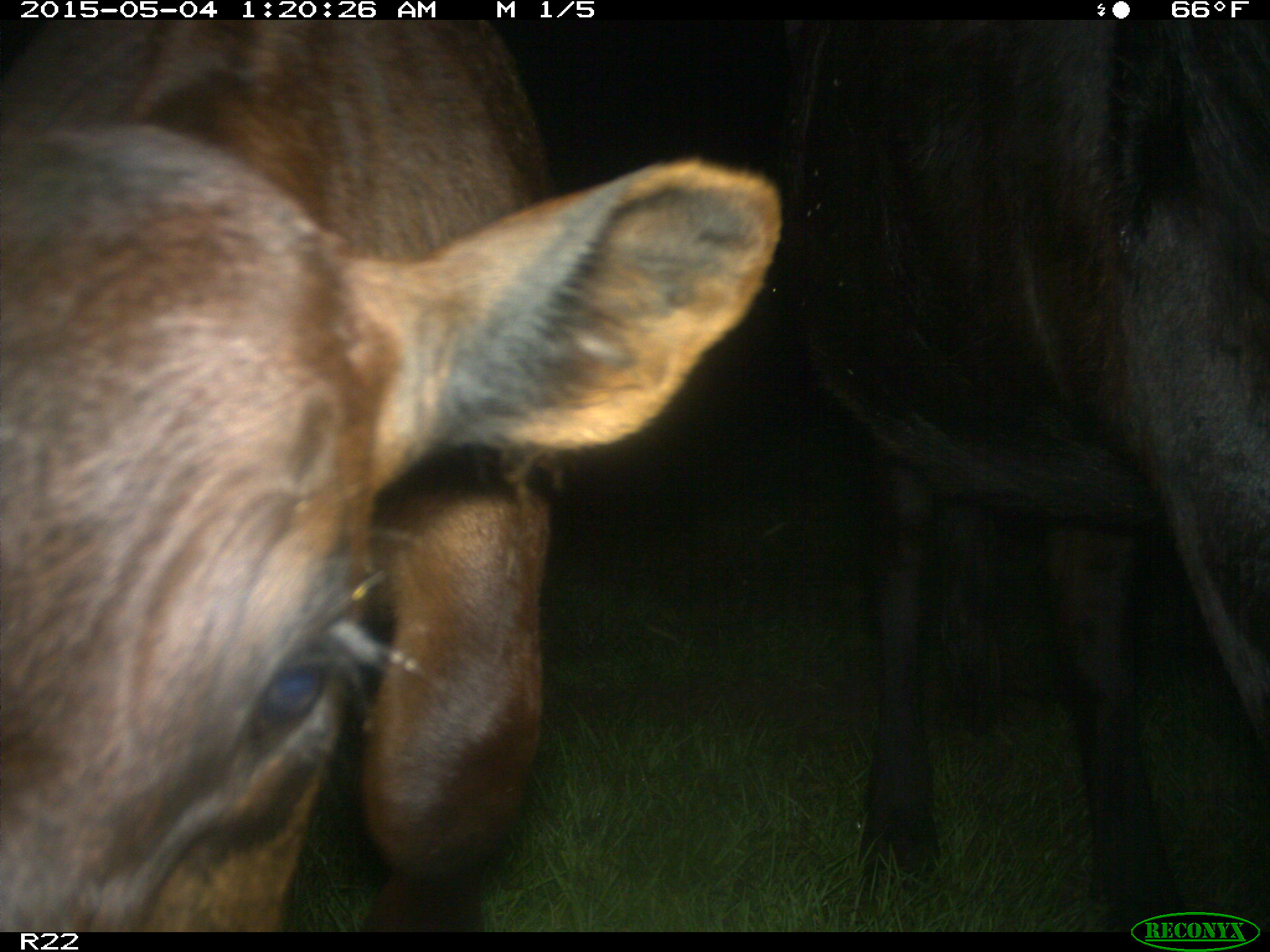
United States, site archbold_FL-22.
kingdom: Animalia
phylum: Chordata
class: Mammalia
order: Artiodactyla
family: Bovidae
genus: Bos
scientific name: Bos taurus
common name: domestic cow